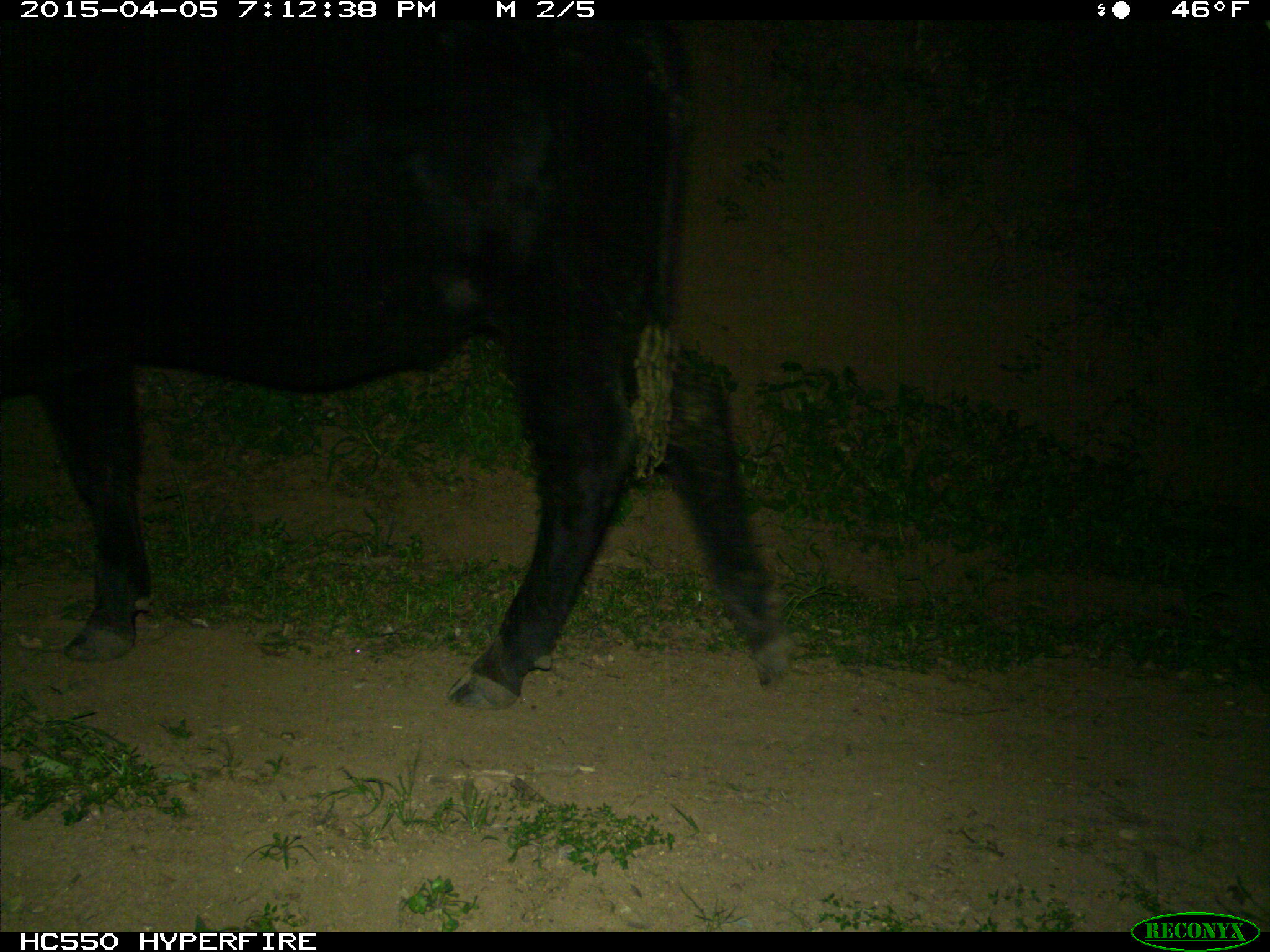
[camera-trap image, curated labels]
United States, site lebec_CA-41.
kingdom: Animalia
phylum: Chordata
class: Mammalia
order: Artiodactyla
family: Bovidae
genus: Bos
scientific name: Bos taurus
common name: domestic cow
Bos taurus (domestic cow).